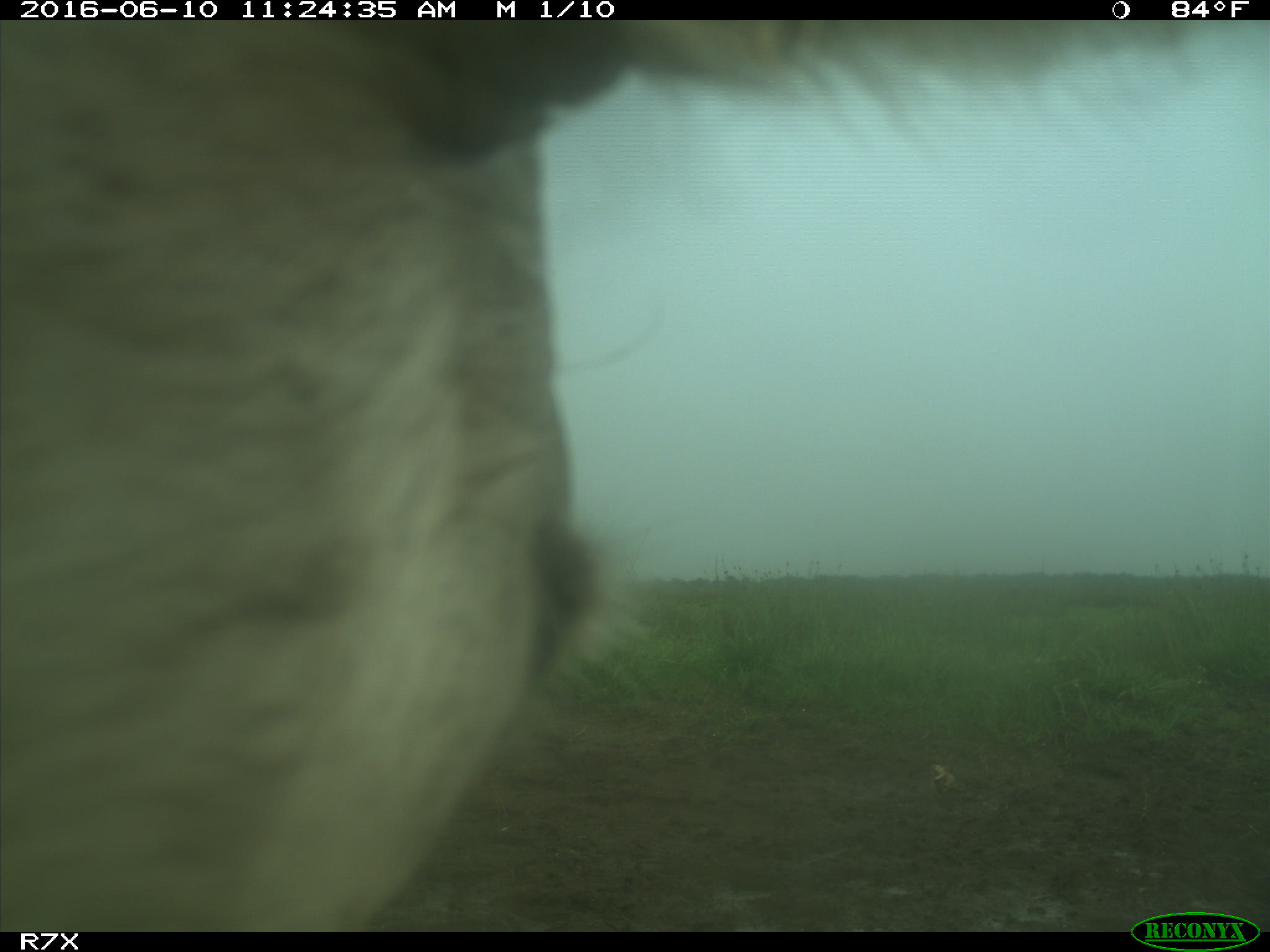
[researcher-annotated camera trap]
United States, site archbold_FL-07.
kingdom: Animalia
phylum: Chordata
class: Mammalia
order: Artiodactyla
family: Bovidae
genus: Bos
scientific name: Bos taurus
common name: domestic cow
Bos taurus (domestic cow).